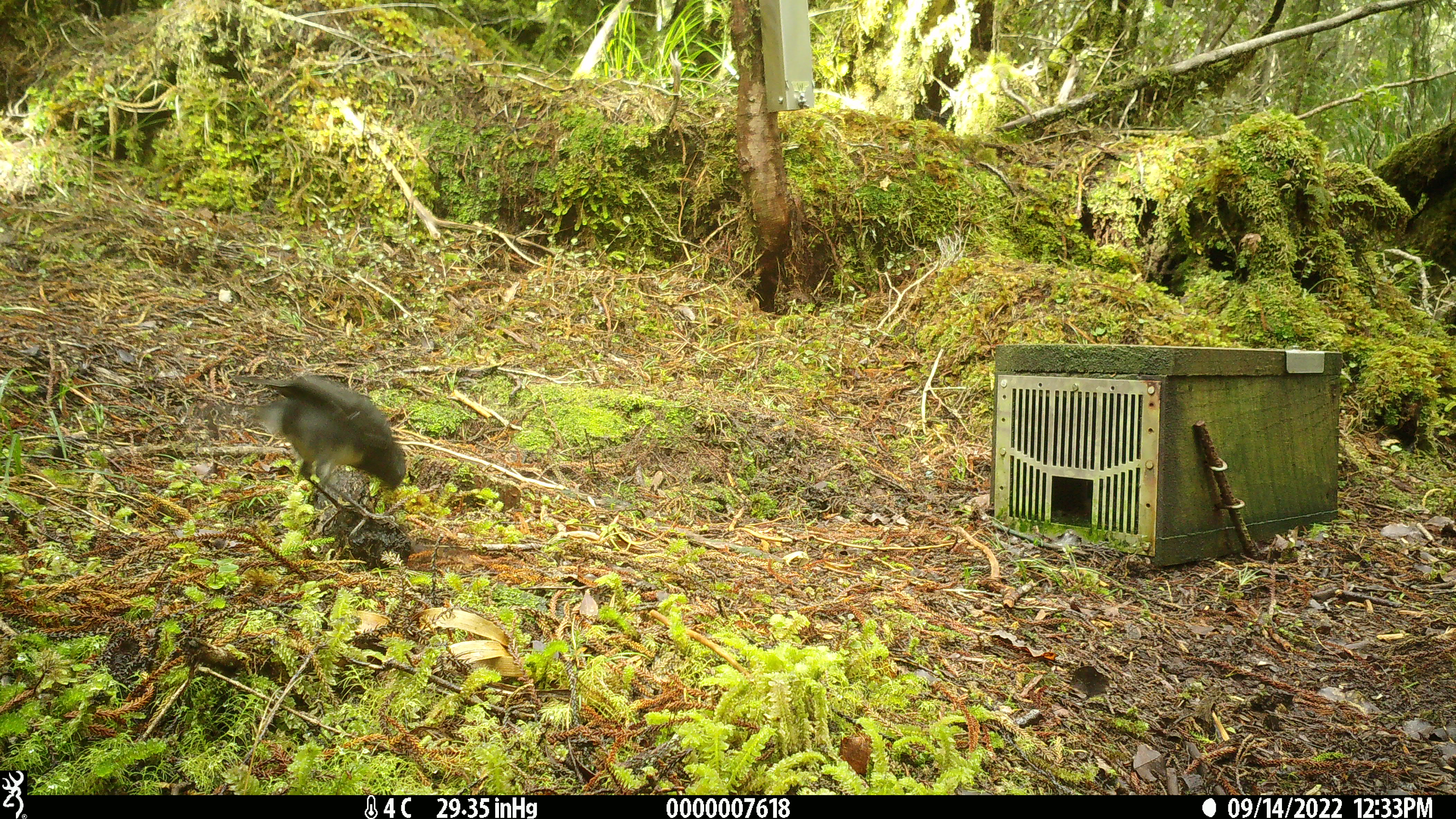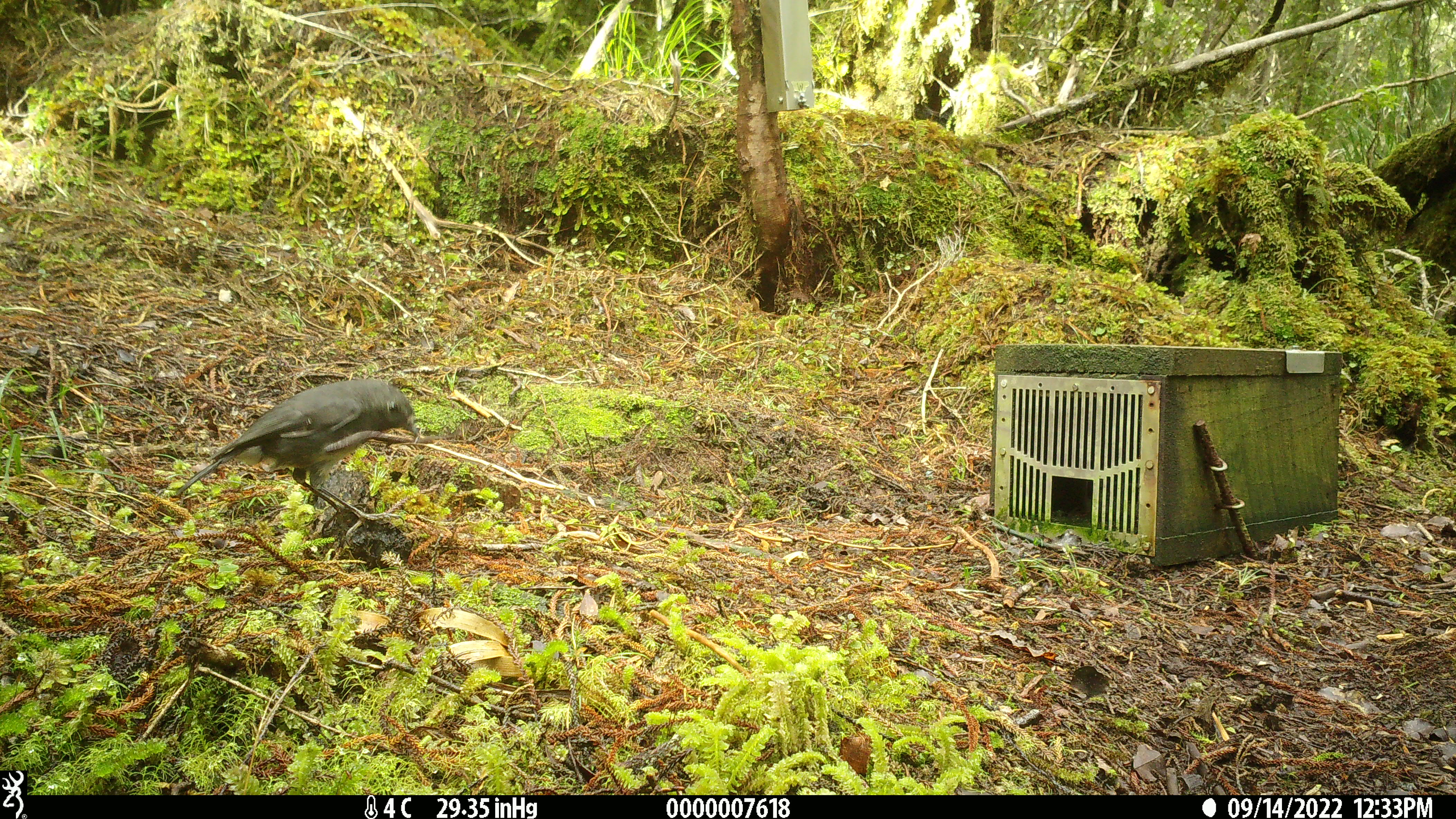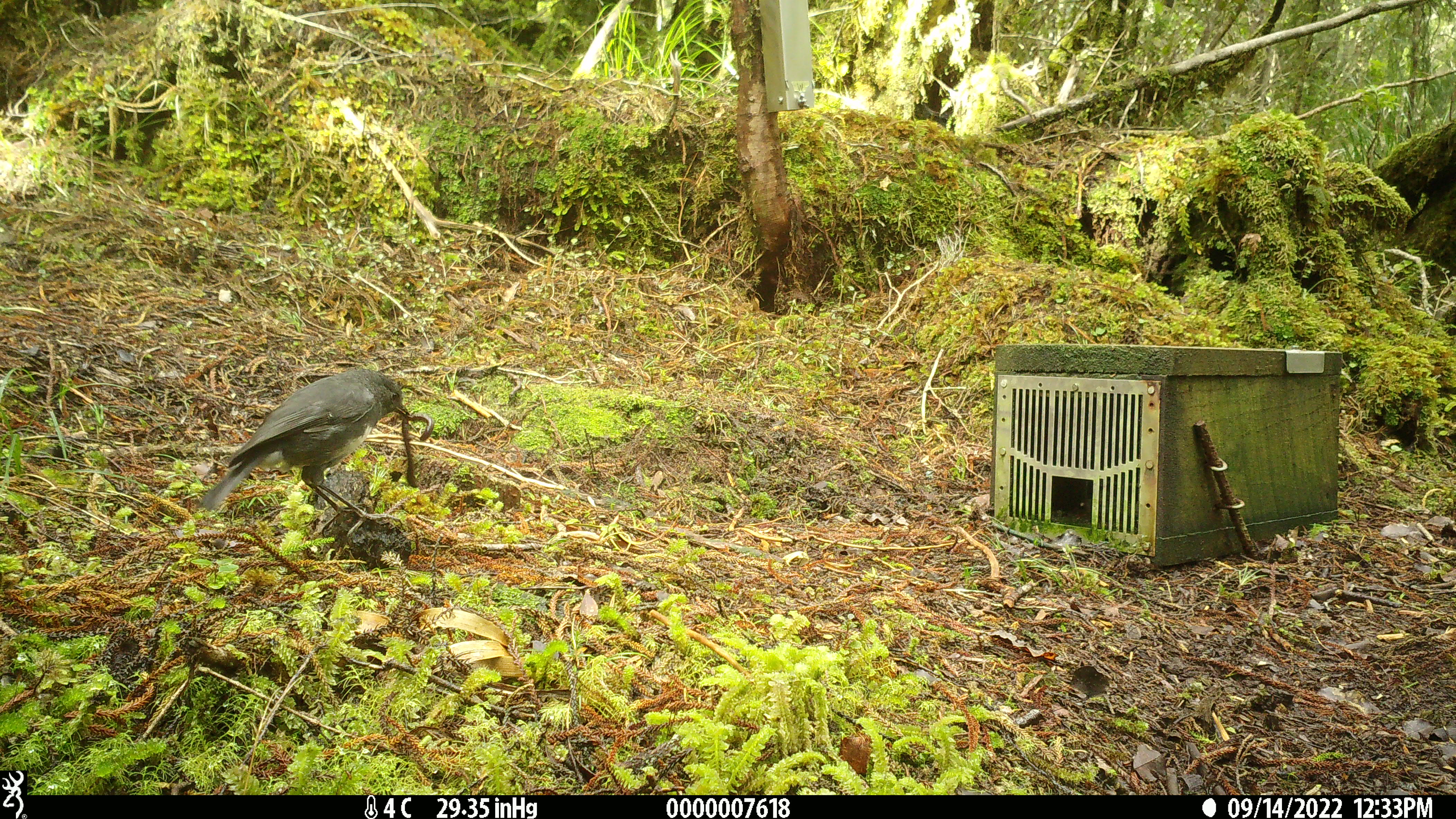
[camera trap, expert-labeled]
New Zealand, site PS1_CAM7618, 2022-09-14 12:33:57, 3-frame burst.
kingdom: Animalia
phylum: Chordata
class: Aves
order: Passeriformes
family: Petroicidae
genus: Petroica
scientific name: Petroica australis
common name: new zealand robin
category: robin